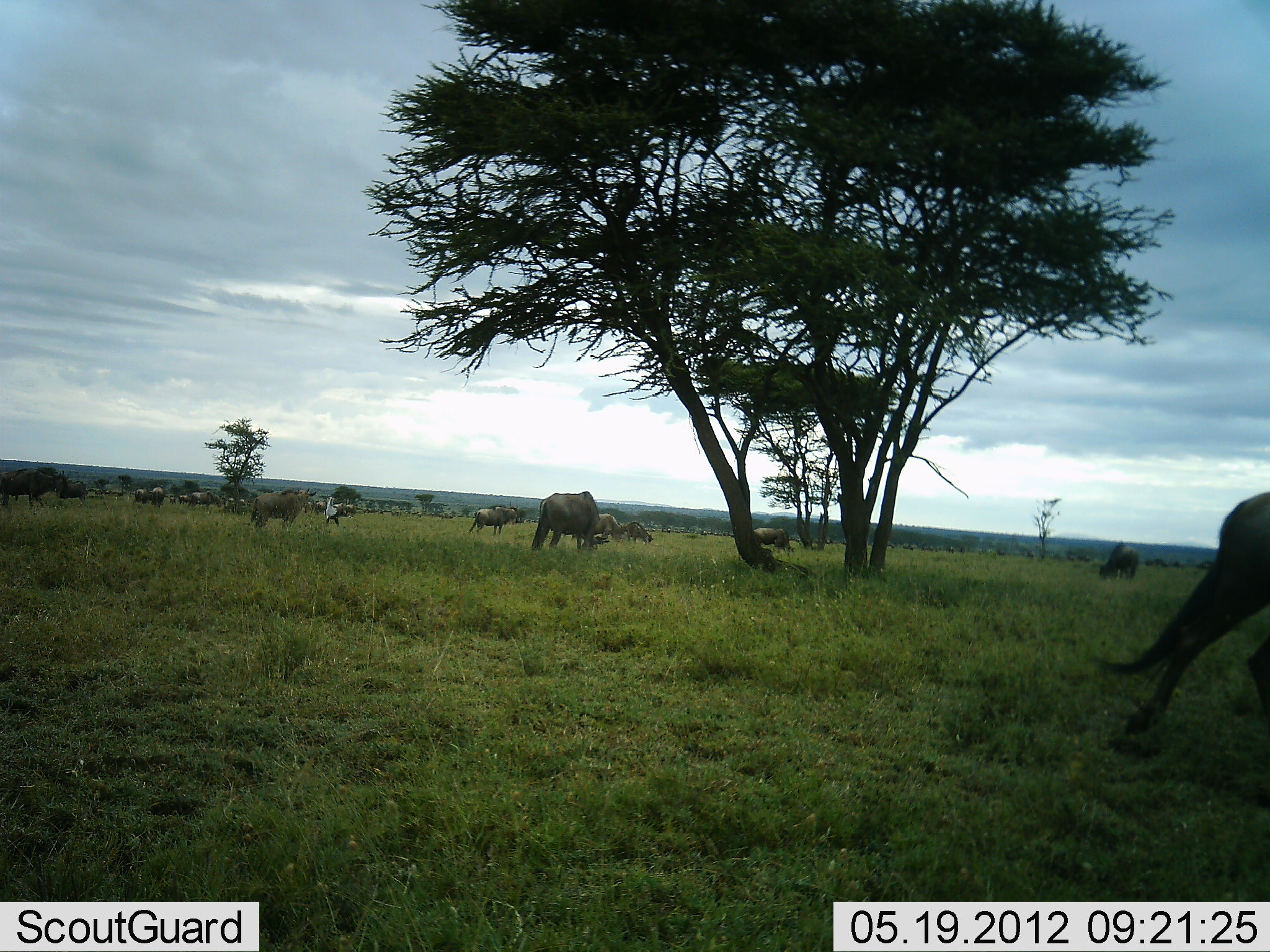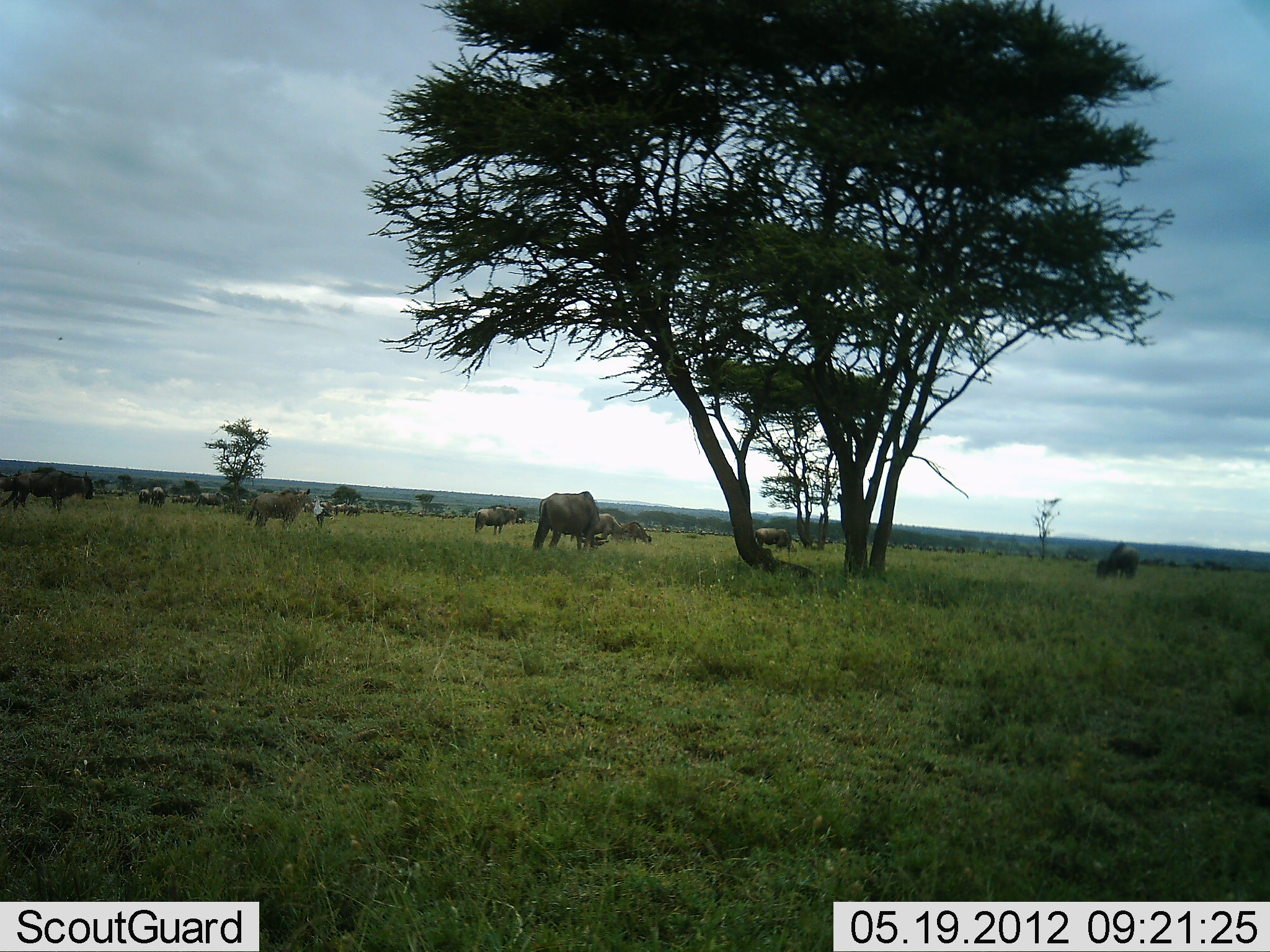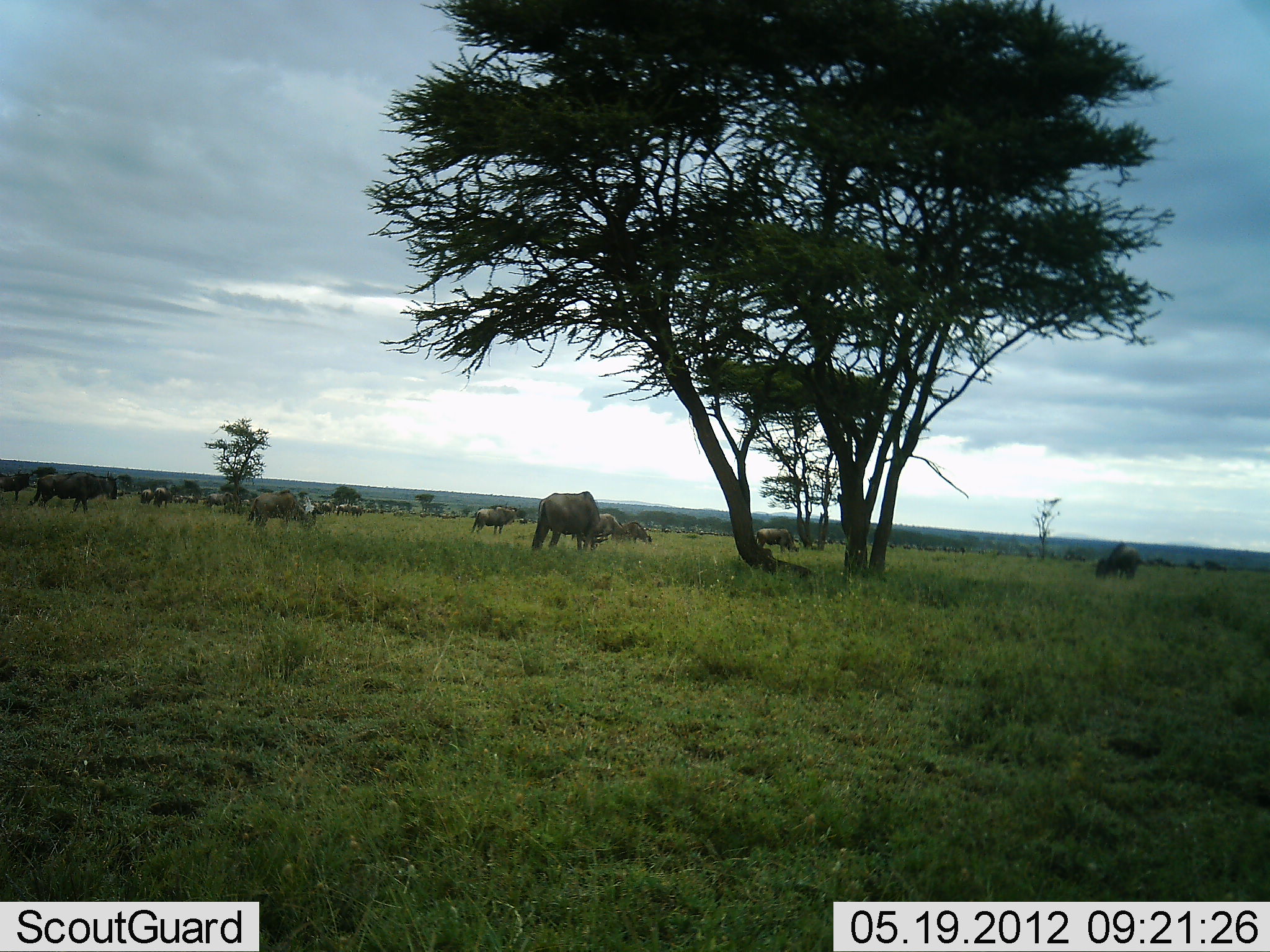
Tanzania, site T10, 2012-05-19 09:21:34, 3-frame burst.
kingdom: Animalia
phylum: Chordata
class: Mammalia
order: Artiodactyla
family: Bovidae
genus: Connochaetes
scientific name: Connochaetes taurinus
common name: blue wildebeest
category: wildebeest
Wildebeest (blue wildebeest) (Connochaetes taurinus), count 11-50. Behavior (volunteer vote fractions): standing 64%, resting 7%, moving 64%, interacting 0%. Young present (vote fraction): 0%. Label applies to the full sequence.